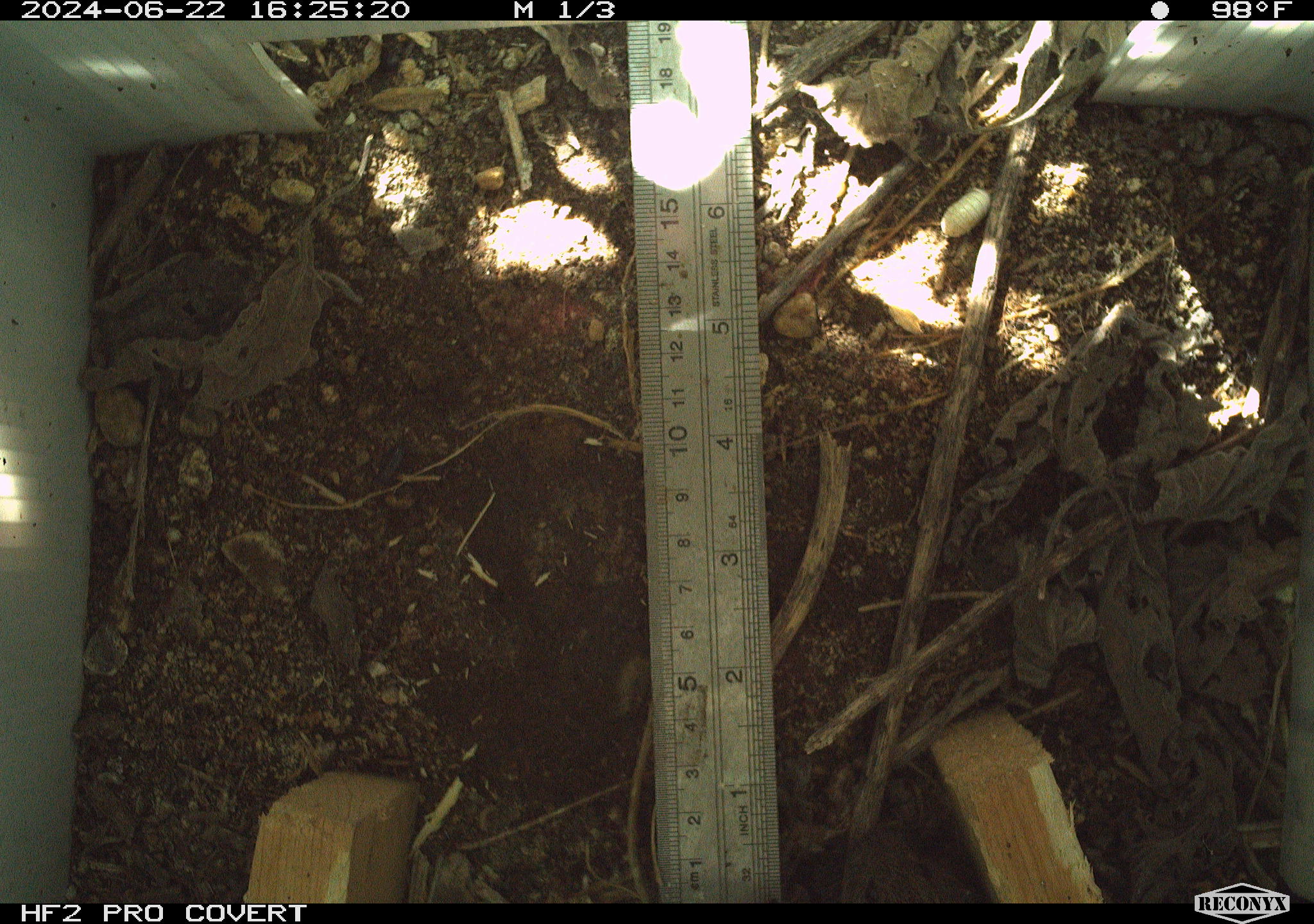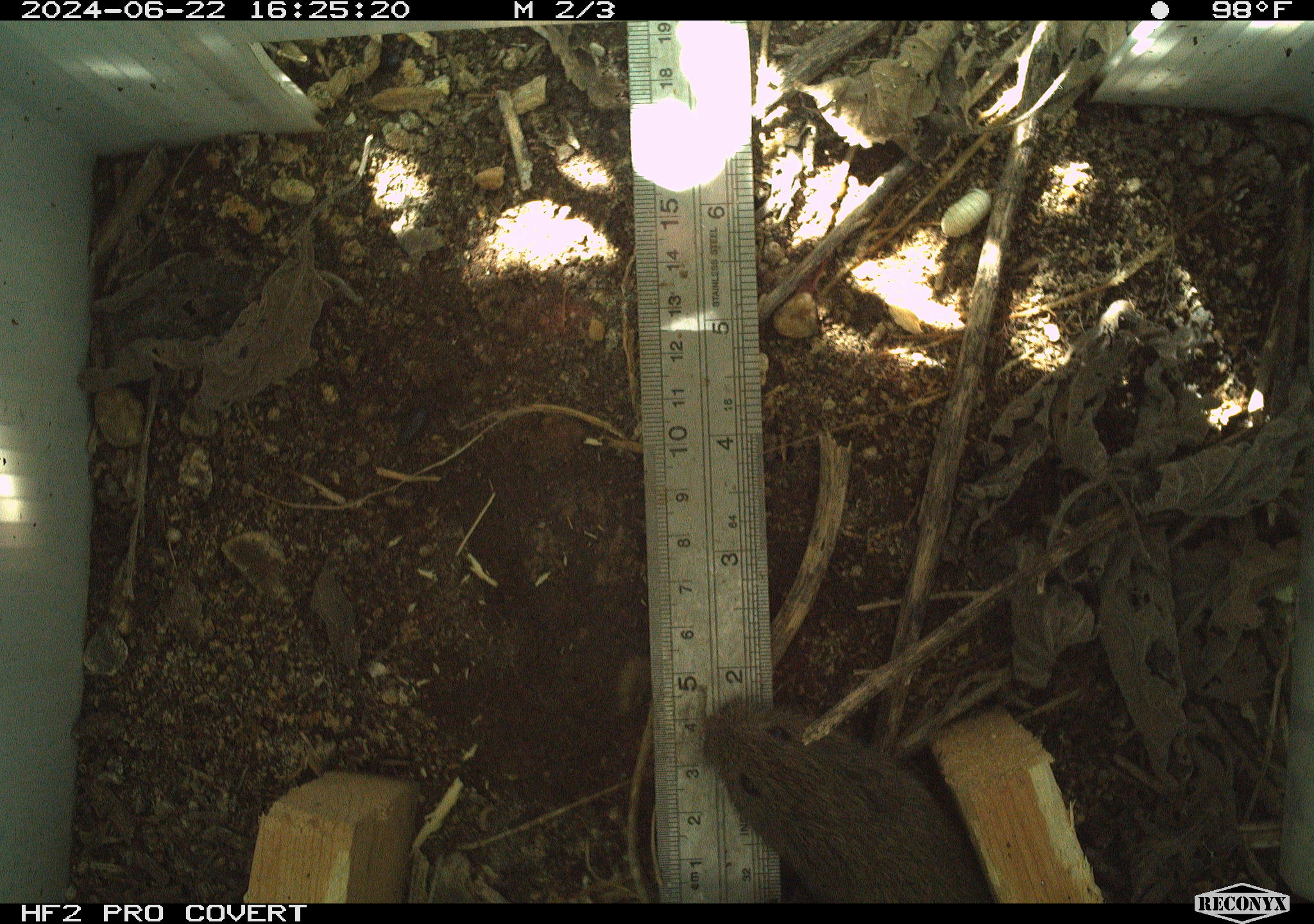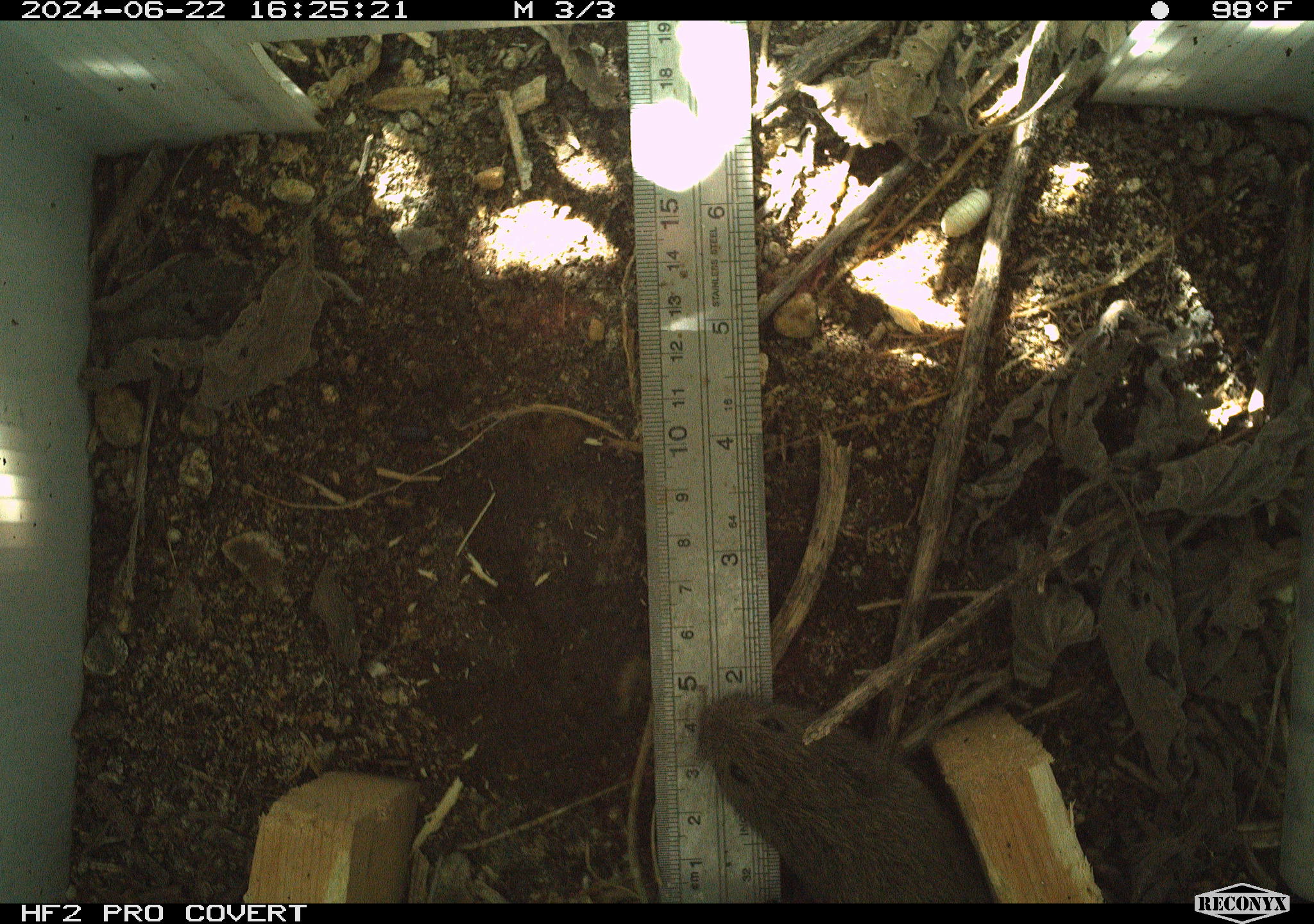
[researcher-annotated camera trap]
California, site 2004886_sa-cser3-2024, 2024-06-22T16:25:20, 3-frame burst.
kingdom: Animalia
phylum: Chordata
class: Mammalia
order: Rodentia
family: Cricetidae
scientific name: Cricetidae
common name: hamsters, voles, lemmings, and allies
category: cricetidae family